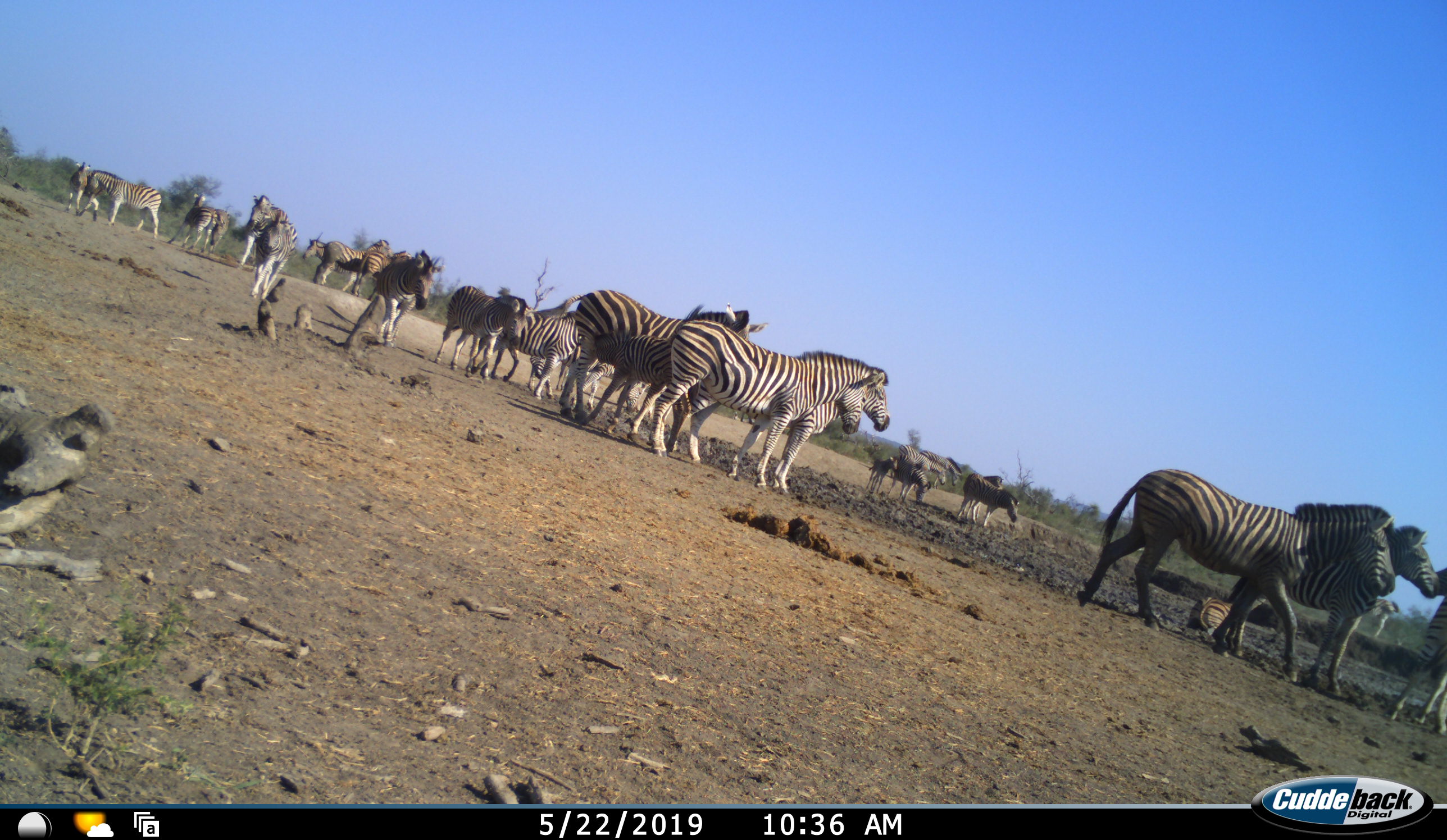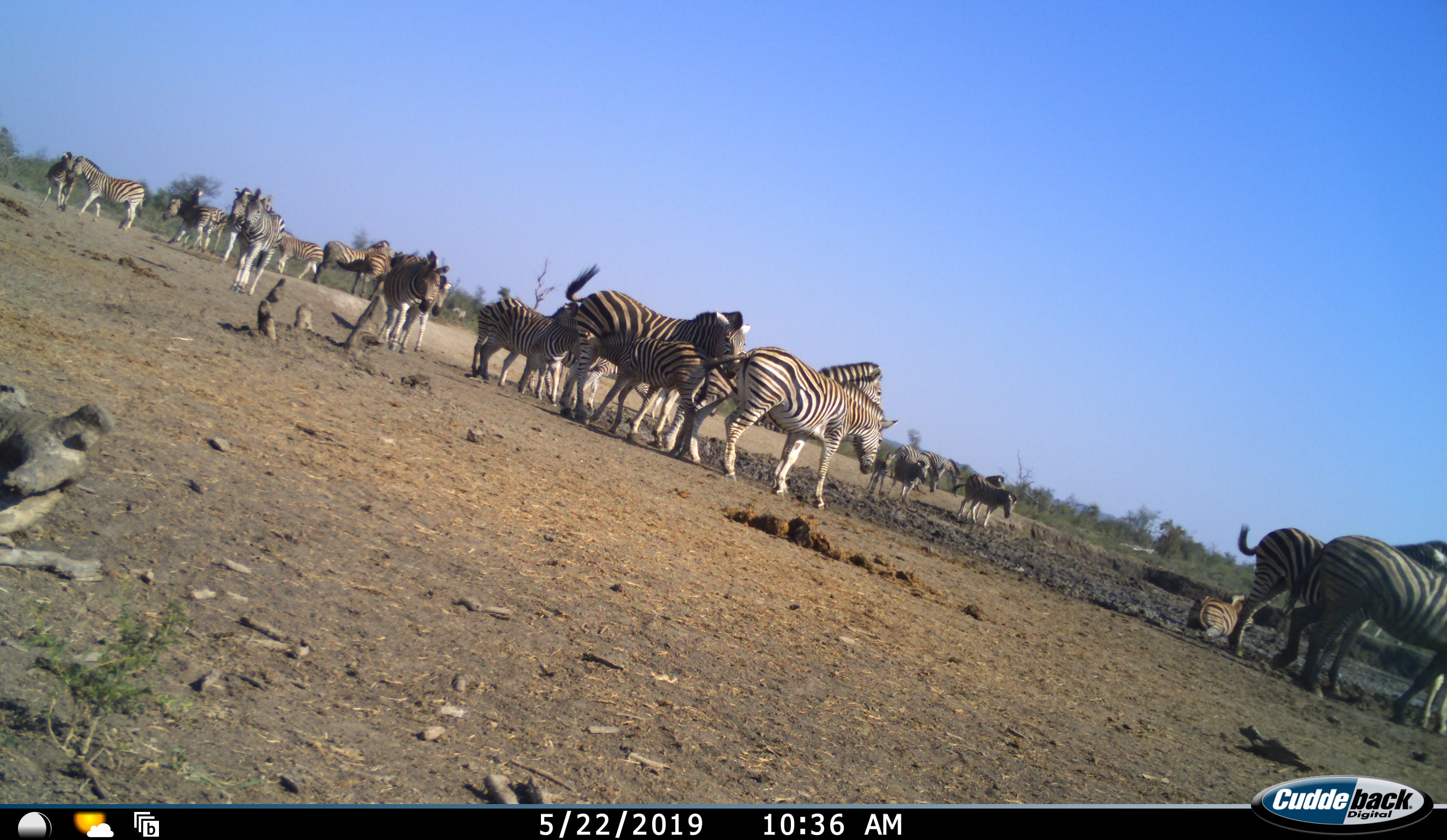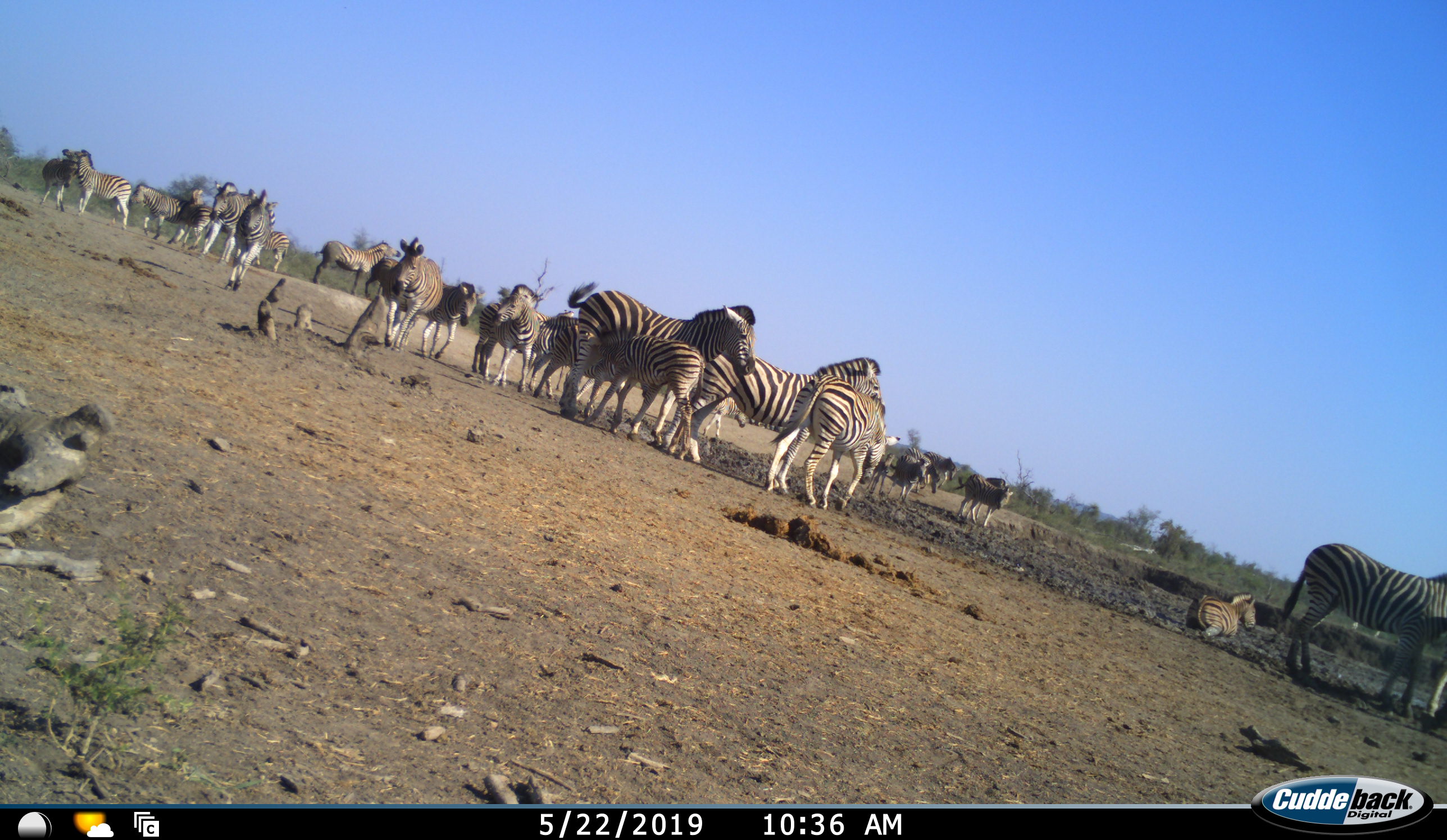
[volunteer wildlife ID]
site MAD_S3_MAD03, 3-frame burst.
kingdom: Animalia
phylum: Chordata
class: Mammalia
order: Perissodactyla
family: Equidae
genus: Equus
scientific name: Equus quagga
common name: plains zebra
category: zebraplains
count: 11-50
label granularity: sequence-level